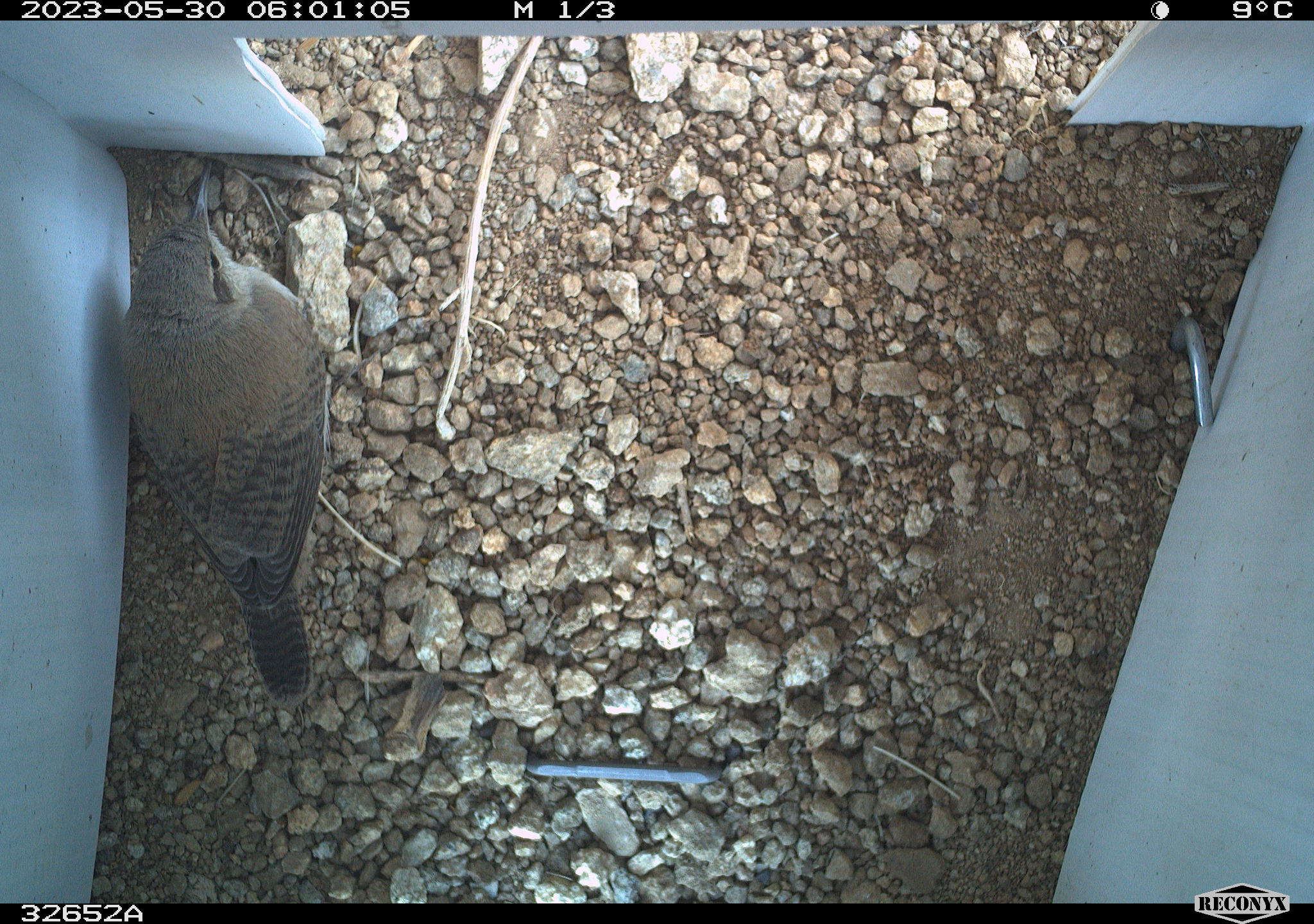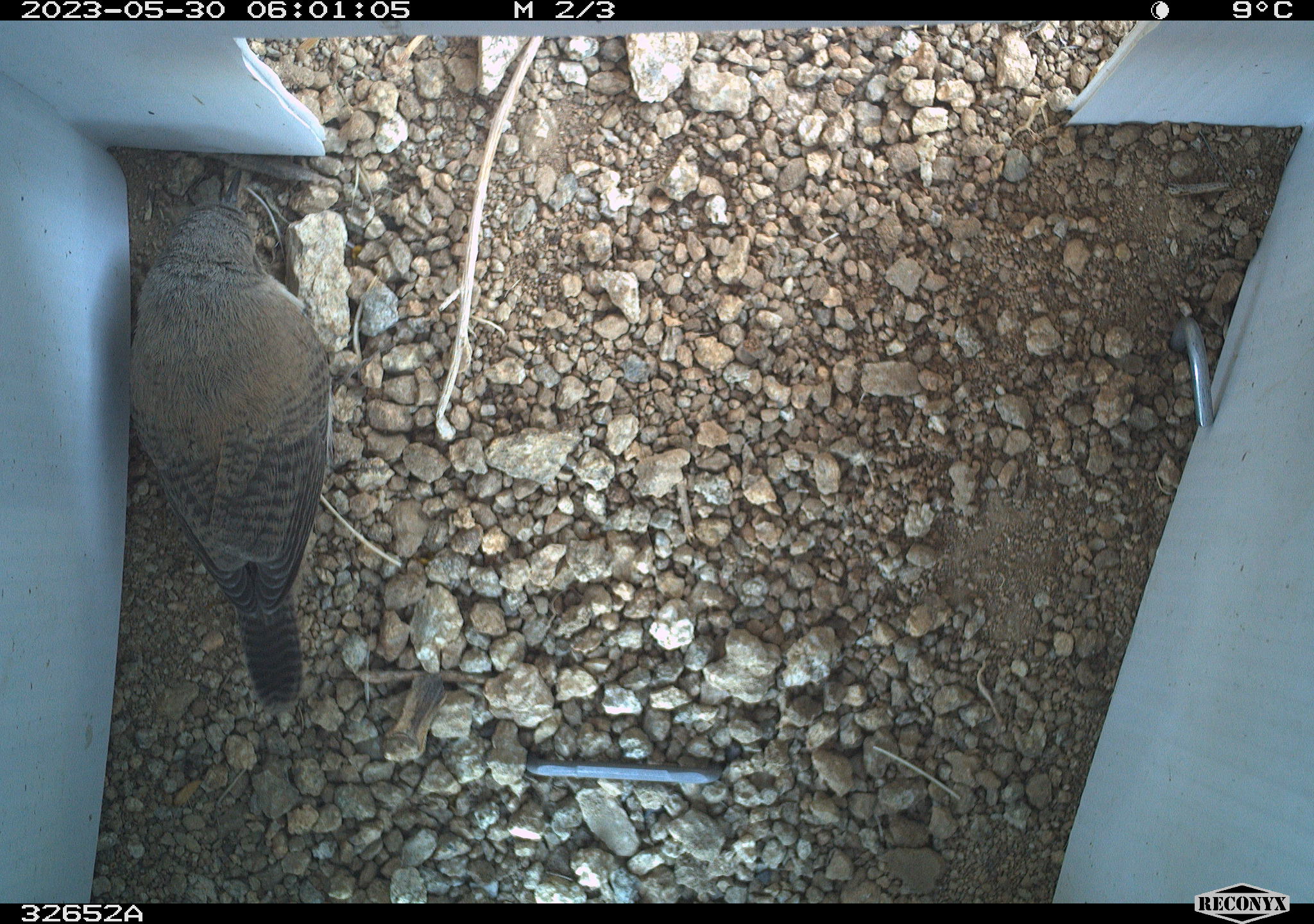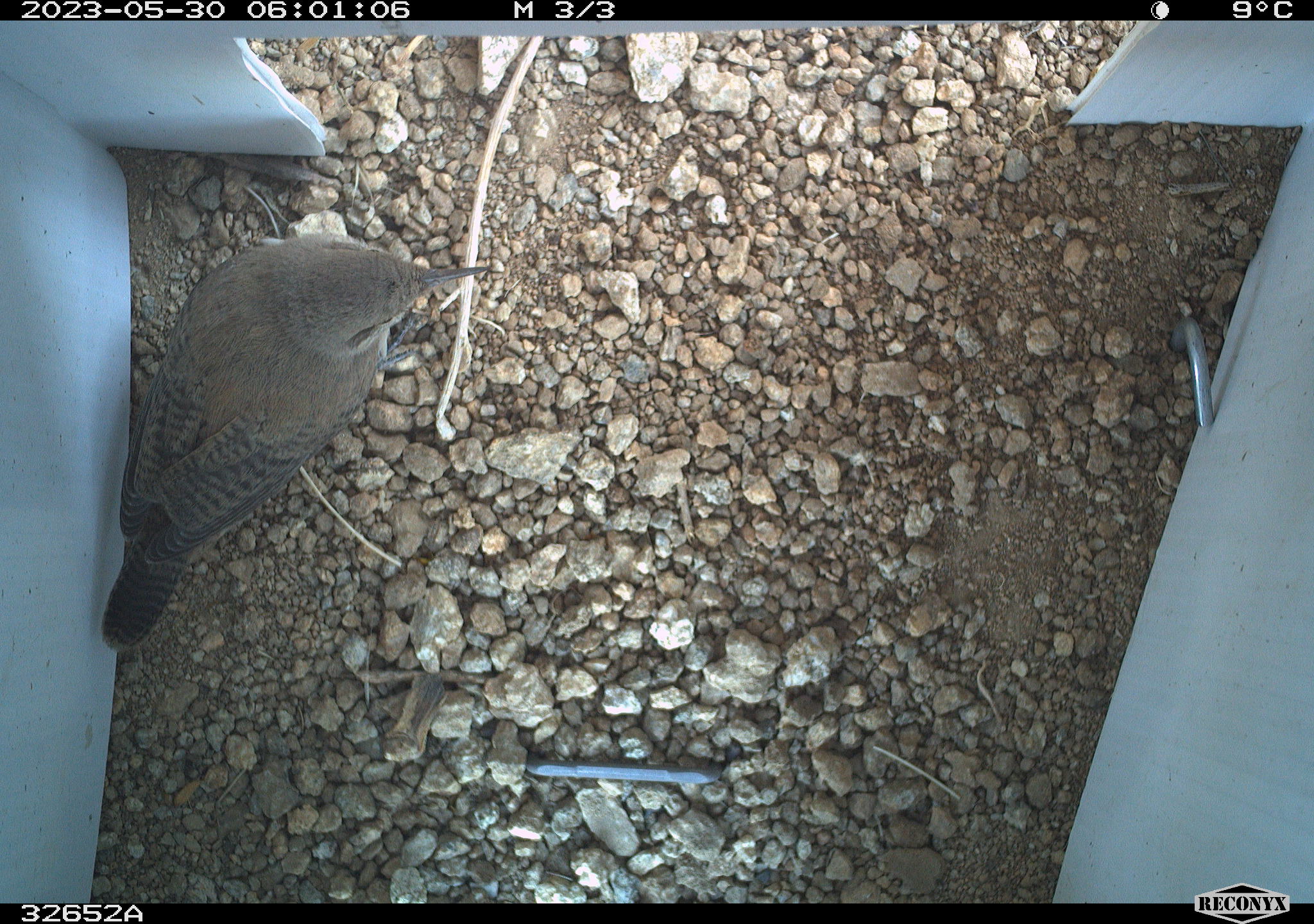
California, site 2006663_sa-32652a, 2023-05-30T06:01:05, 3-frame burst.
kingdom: Animalia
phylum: Chordata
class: Aves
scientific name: Aves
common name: bird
Bird (Aves).